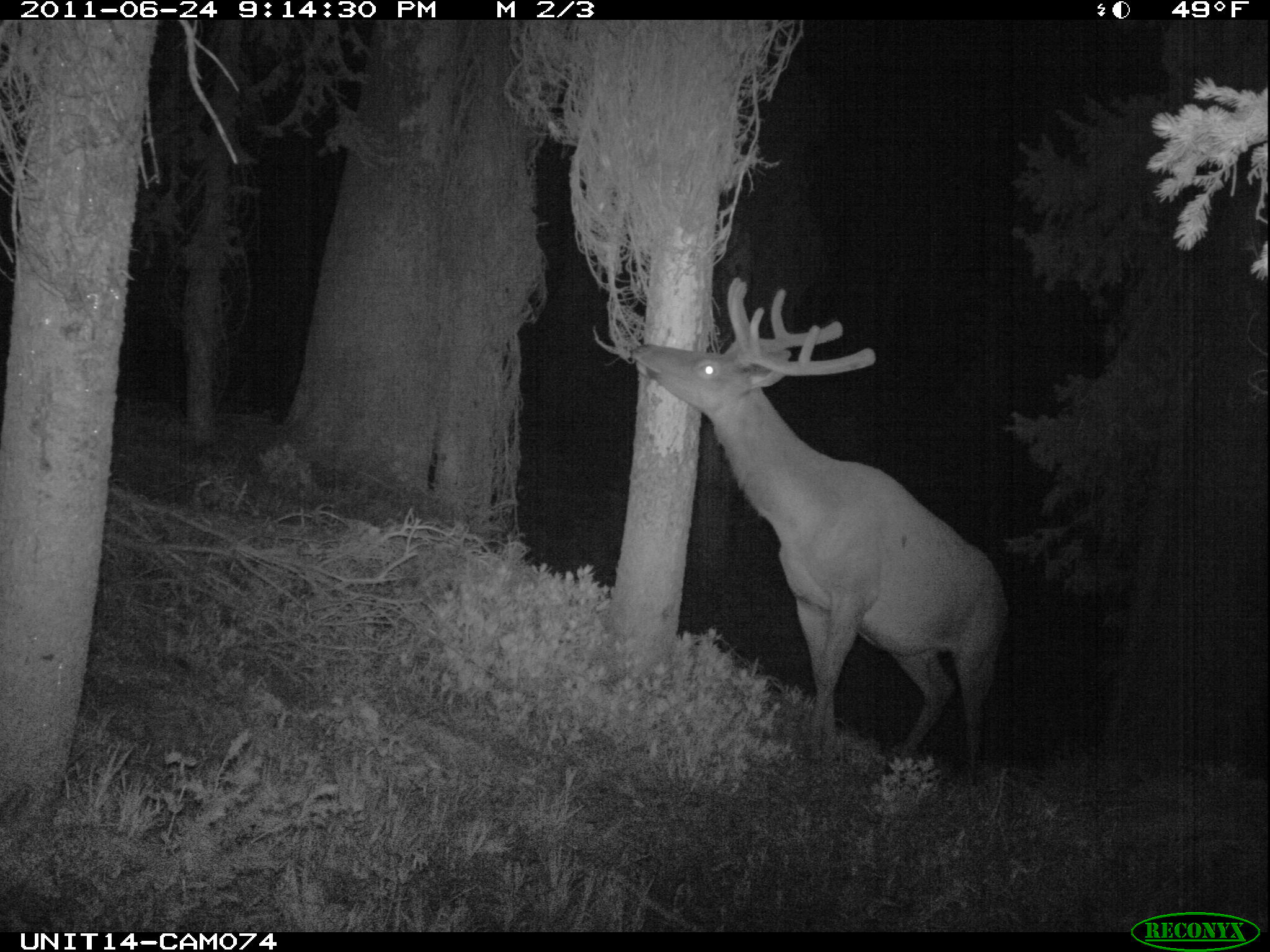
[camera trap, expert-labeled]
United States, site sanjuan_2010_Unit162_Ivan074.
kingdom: Animalia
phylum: Chordata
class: Mammalia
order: Artiodactyla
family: Cervidae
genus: Cervus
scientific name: Cervus elaphus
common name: red deer